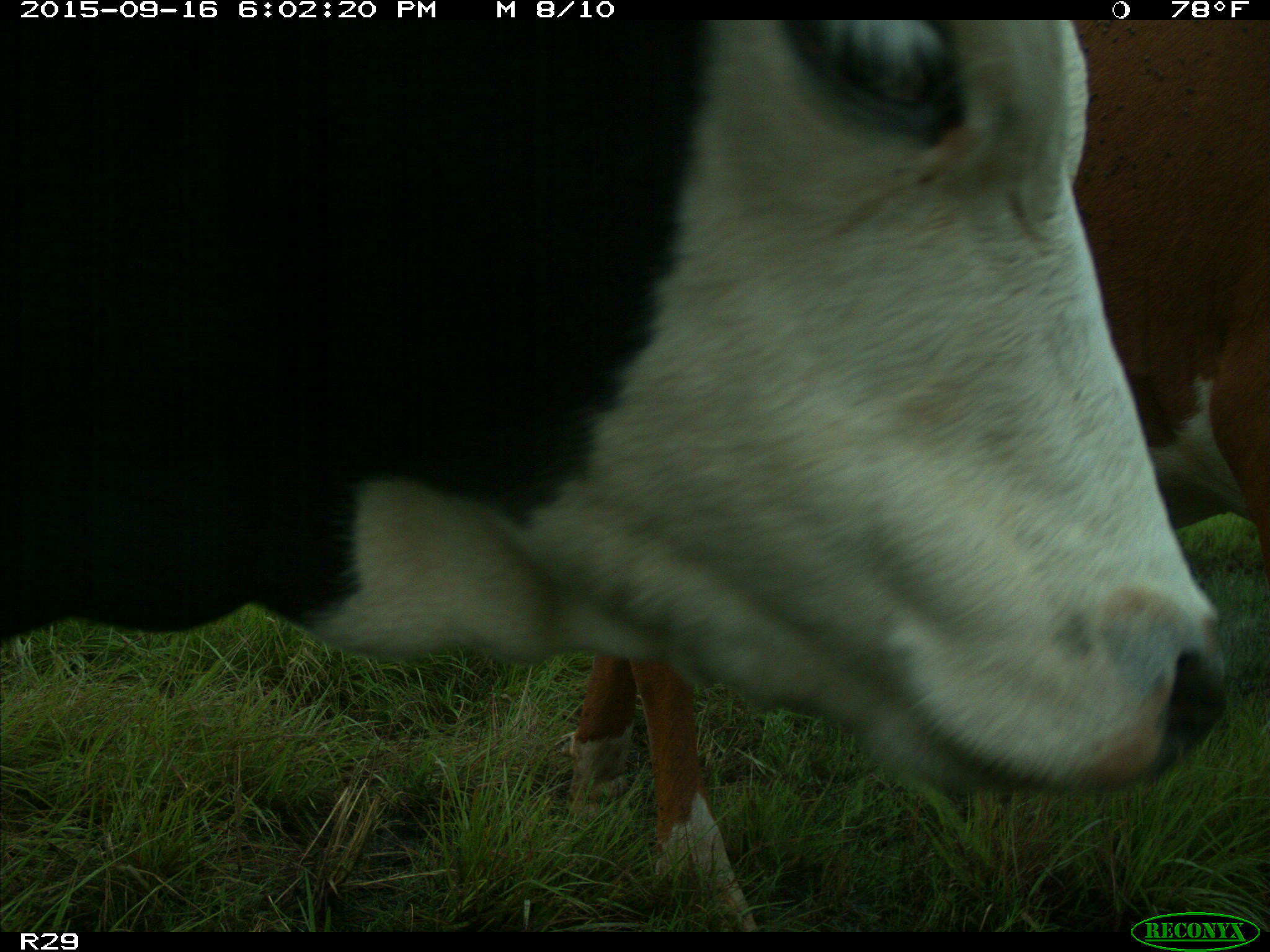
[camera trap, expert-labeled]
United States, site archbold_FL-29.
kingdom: Animalia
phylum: Chordata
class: Mammalia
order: Artiodactyla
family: Bovidae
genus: Bos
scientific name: Bos taurus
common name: domestic cow